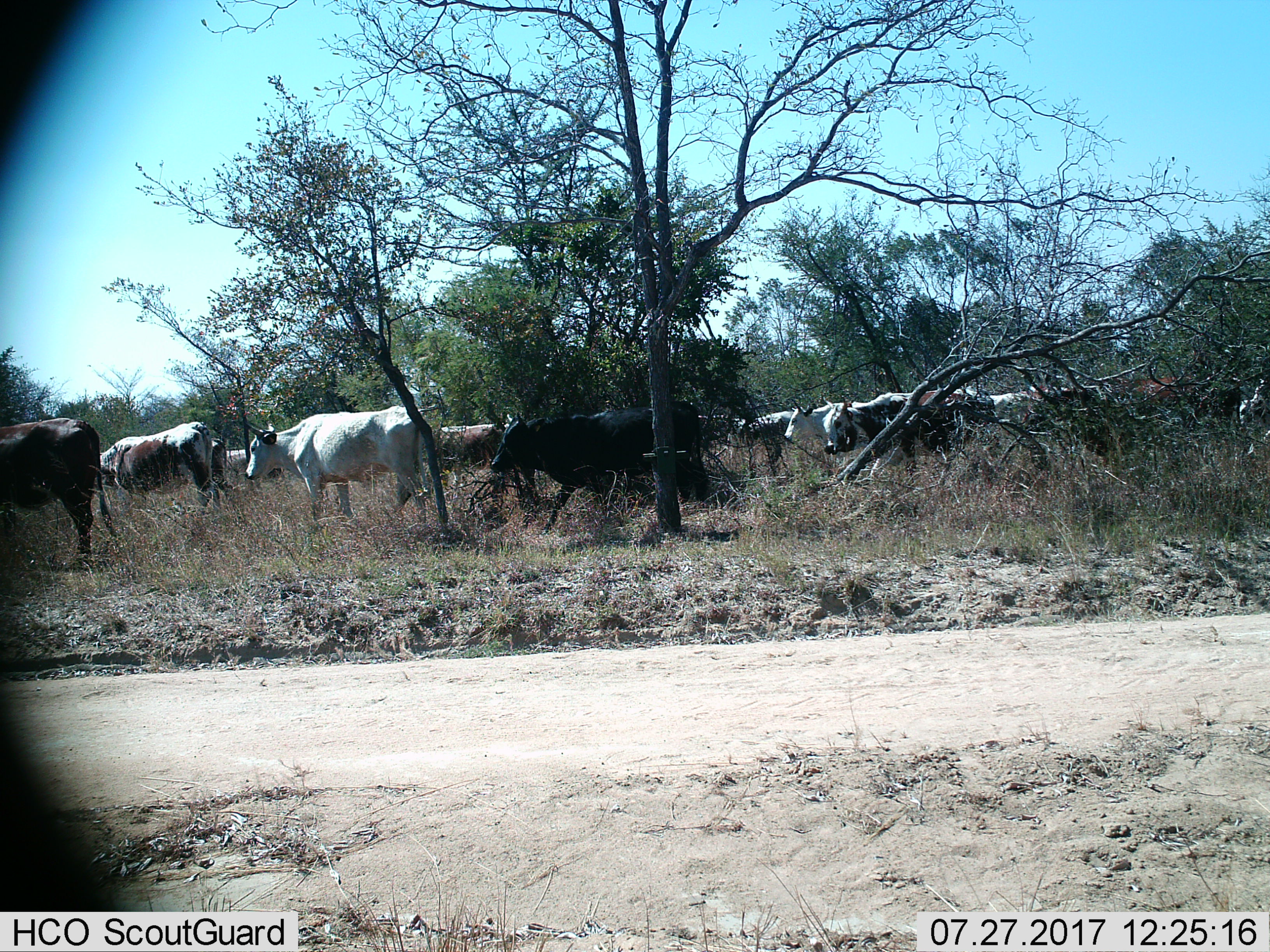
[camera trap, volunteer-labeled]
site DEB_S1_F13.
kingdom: Animalia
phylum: Chordata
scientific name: Vertebrata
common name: domestic animal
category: domesticanimal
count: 11-50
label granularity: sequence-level